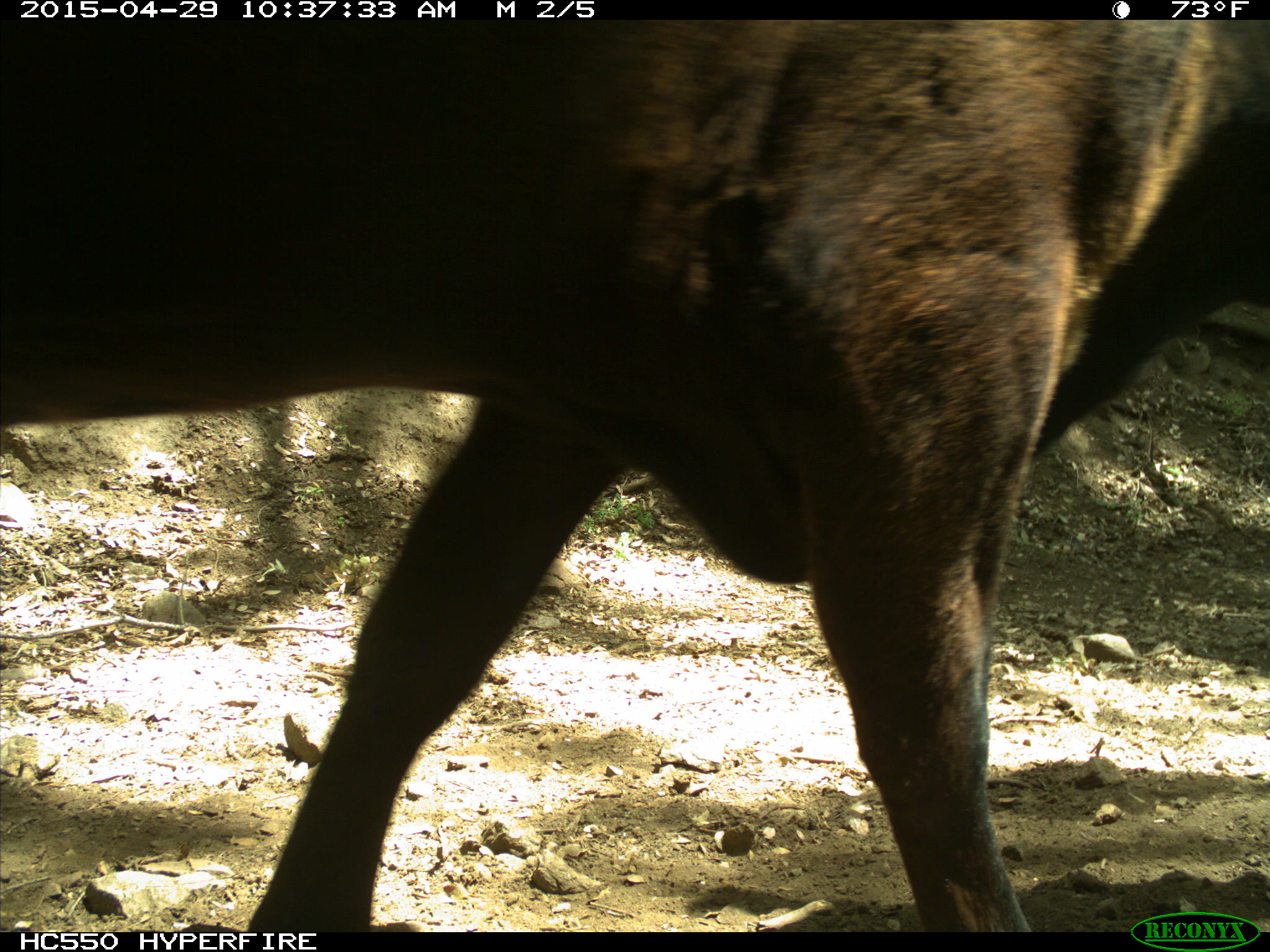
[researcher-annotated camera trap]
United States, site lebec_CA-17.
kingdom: Animalia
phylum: Chordata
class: Mammalia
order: Artiodactyla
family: Bovidae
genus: Bos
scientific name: Bos taurus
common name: domestic cow